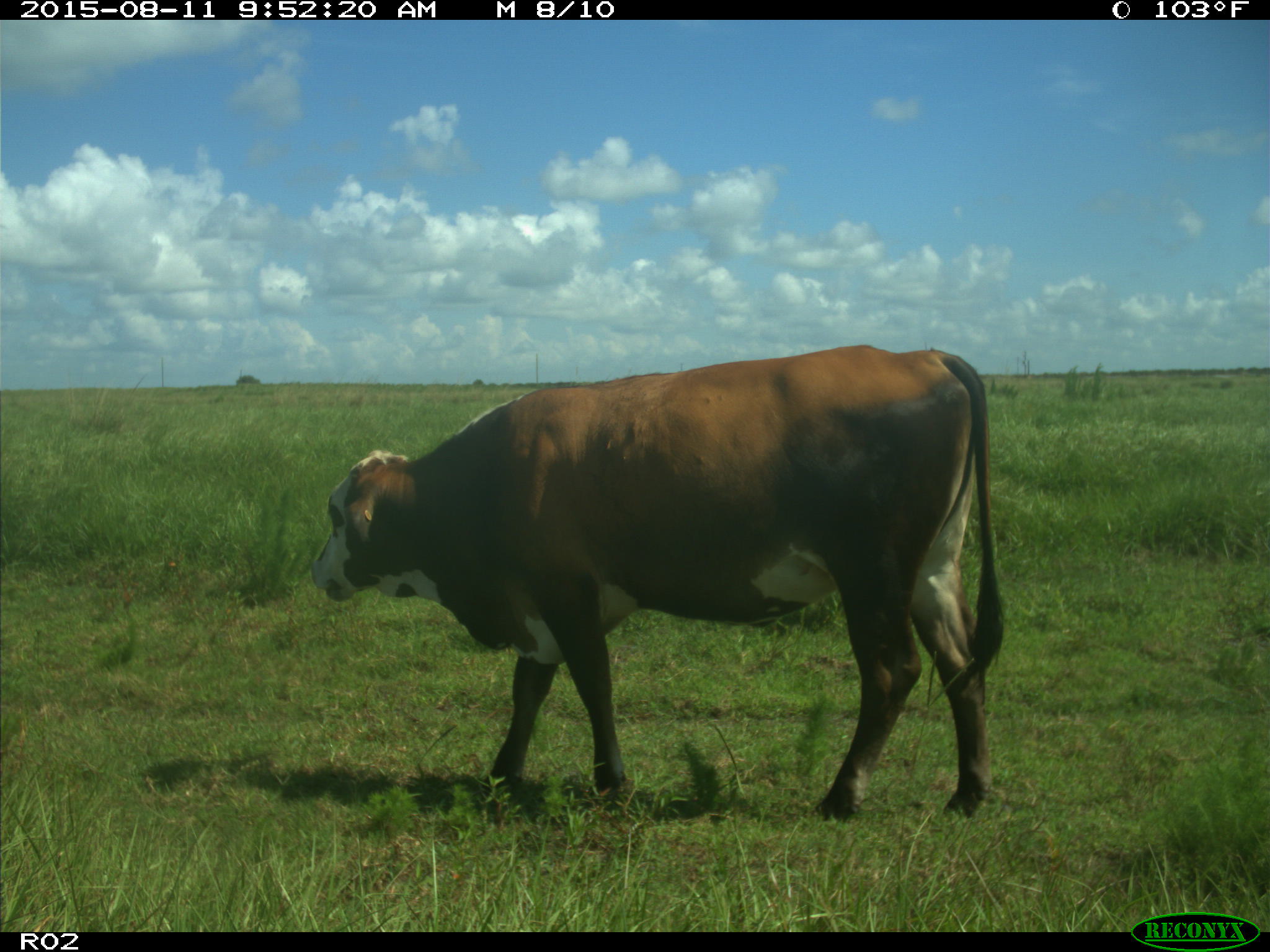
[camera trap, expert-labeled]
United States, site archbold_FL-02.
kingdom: Animalia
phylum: Chordata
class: Mammalia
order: Artiodactyla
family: Bovidae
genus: Bos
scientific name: Bos taurus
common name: domestic cow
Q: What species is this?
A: Bos taurus (domestic cow).